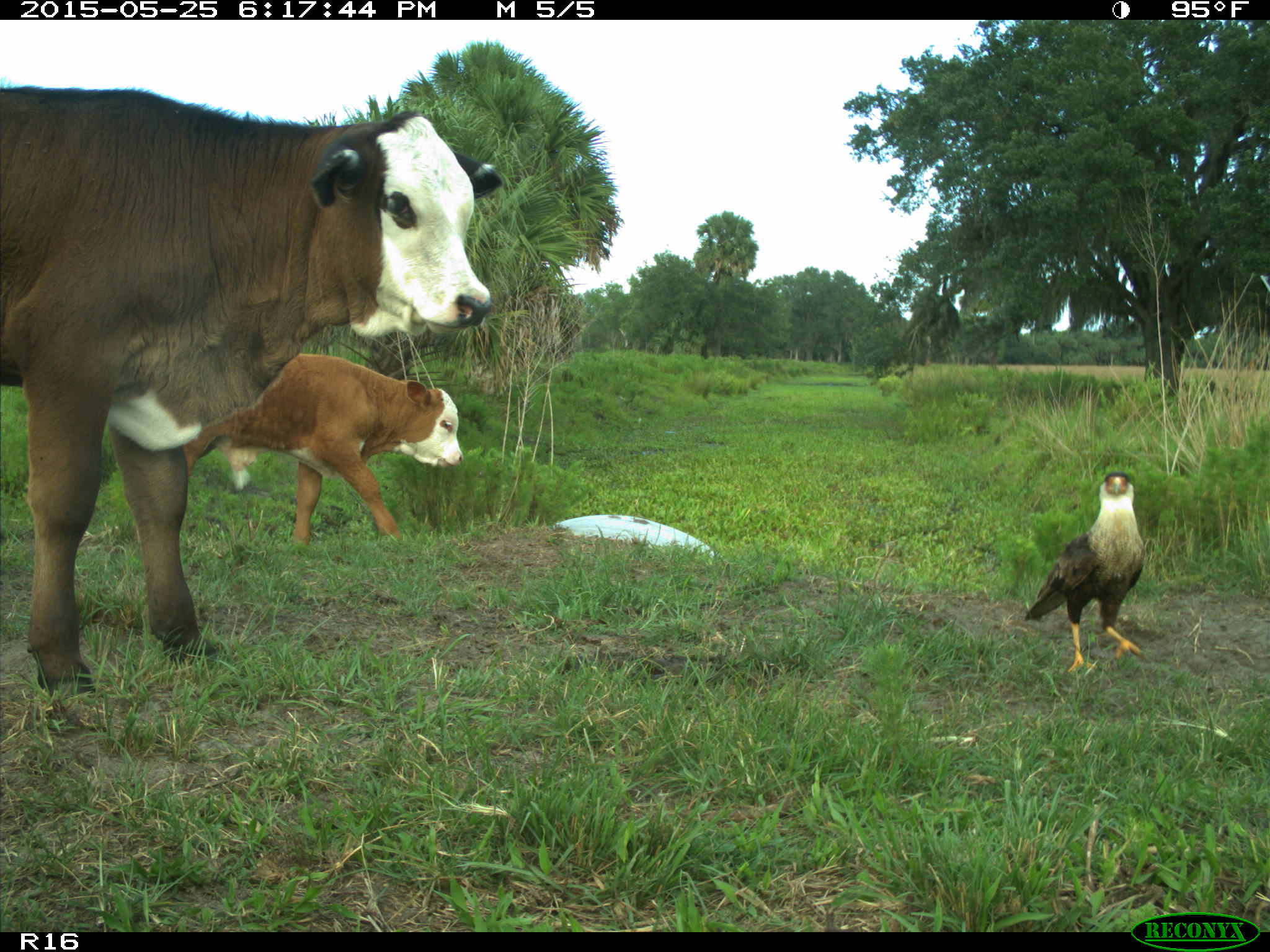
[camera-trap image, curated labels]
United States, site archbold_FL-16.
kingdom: Animalia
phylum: Chordata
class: Mammalia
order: Artiodactyla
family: Bovidae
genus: Bos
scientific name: Bos taurus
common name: domestic cow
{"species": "Bos taurus (domestic cow)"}